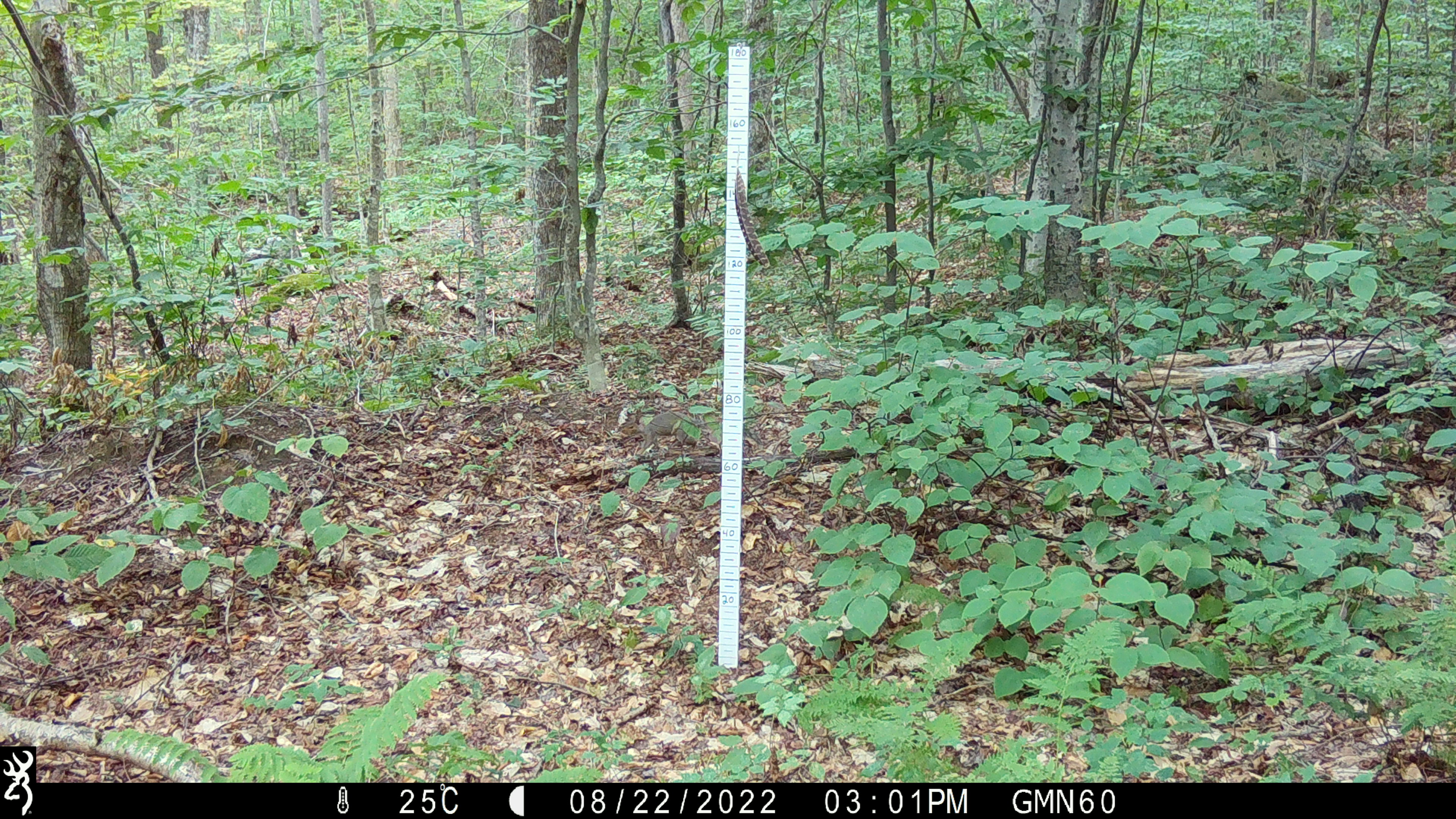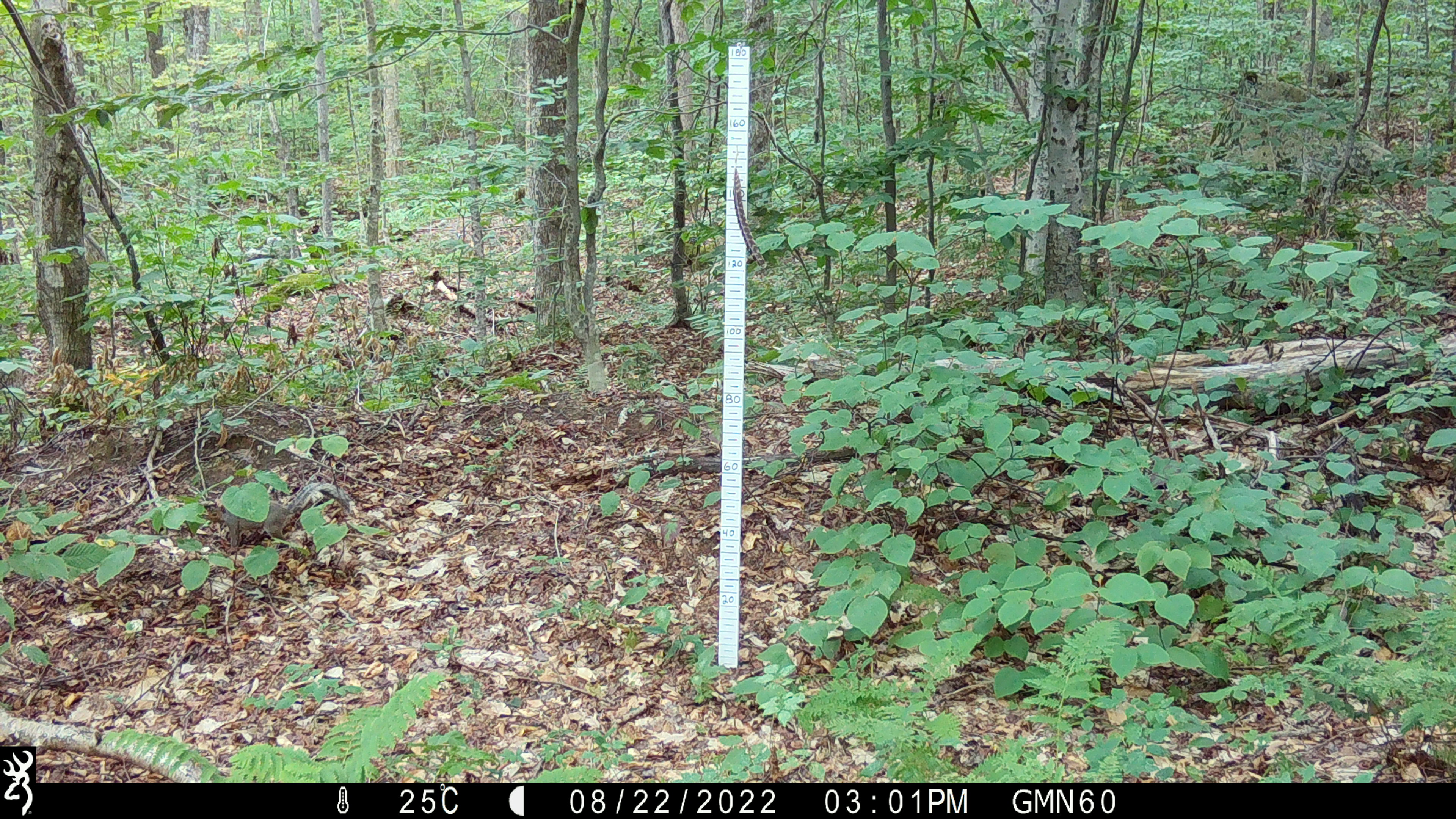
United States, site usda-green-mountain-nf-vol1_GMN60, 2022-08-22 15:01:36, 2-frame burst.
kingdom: Animalia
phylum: Chordata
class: Mammalia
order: Rodentia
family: Sciuridae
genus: Sciurus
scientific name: Sciurus carolinensis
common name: gray squirrel